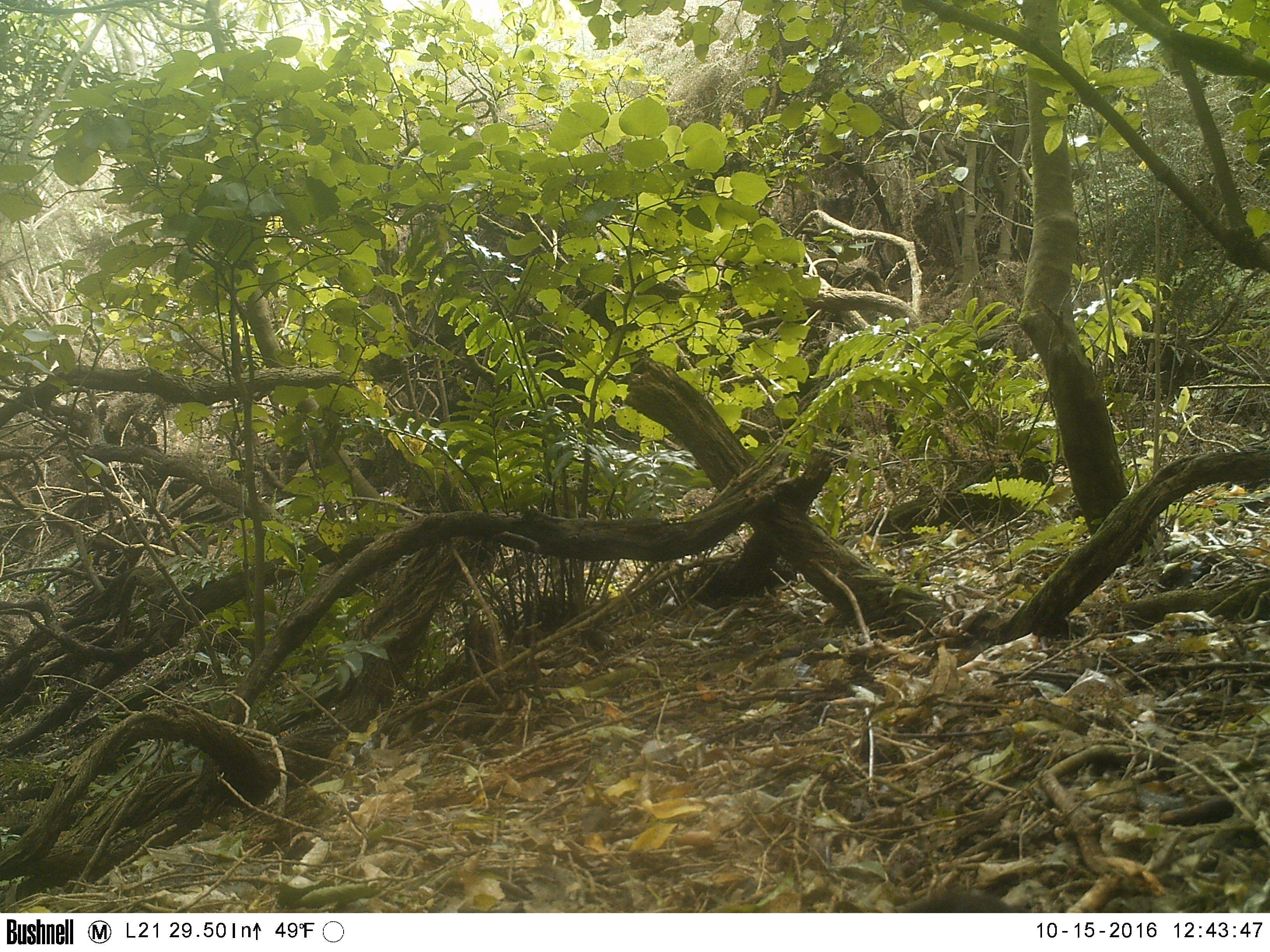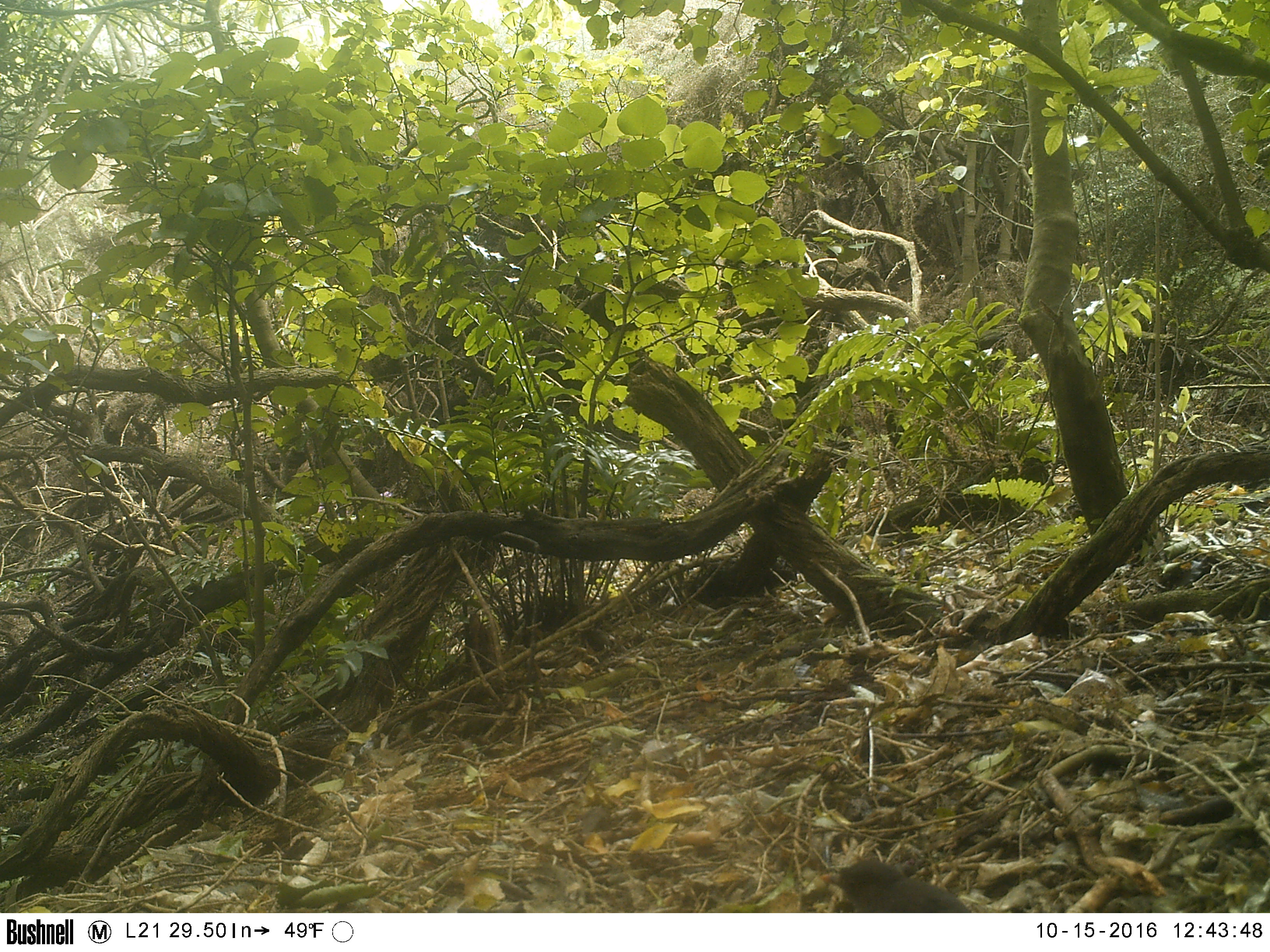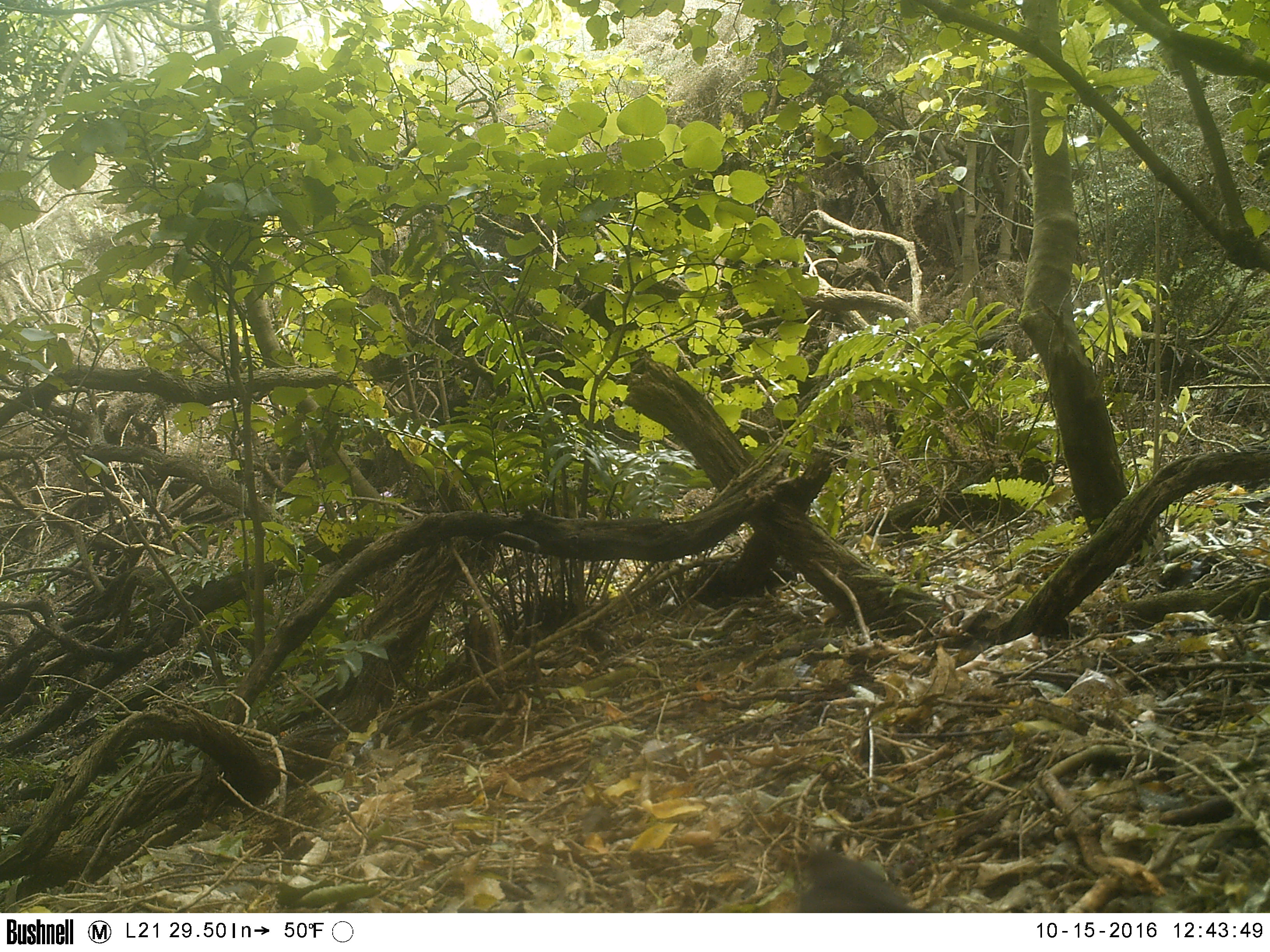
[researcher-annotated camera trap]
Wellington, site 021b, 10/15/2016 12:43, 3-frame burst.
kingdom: Animalia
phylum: Chordata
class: Aves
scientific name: Aves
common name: bird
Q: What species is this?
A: Bird (Aves).